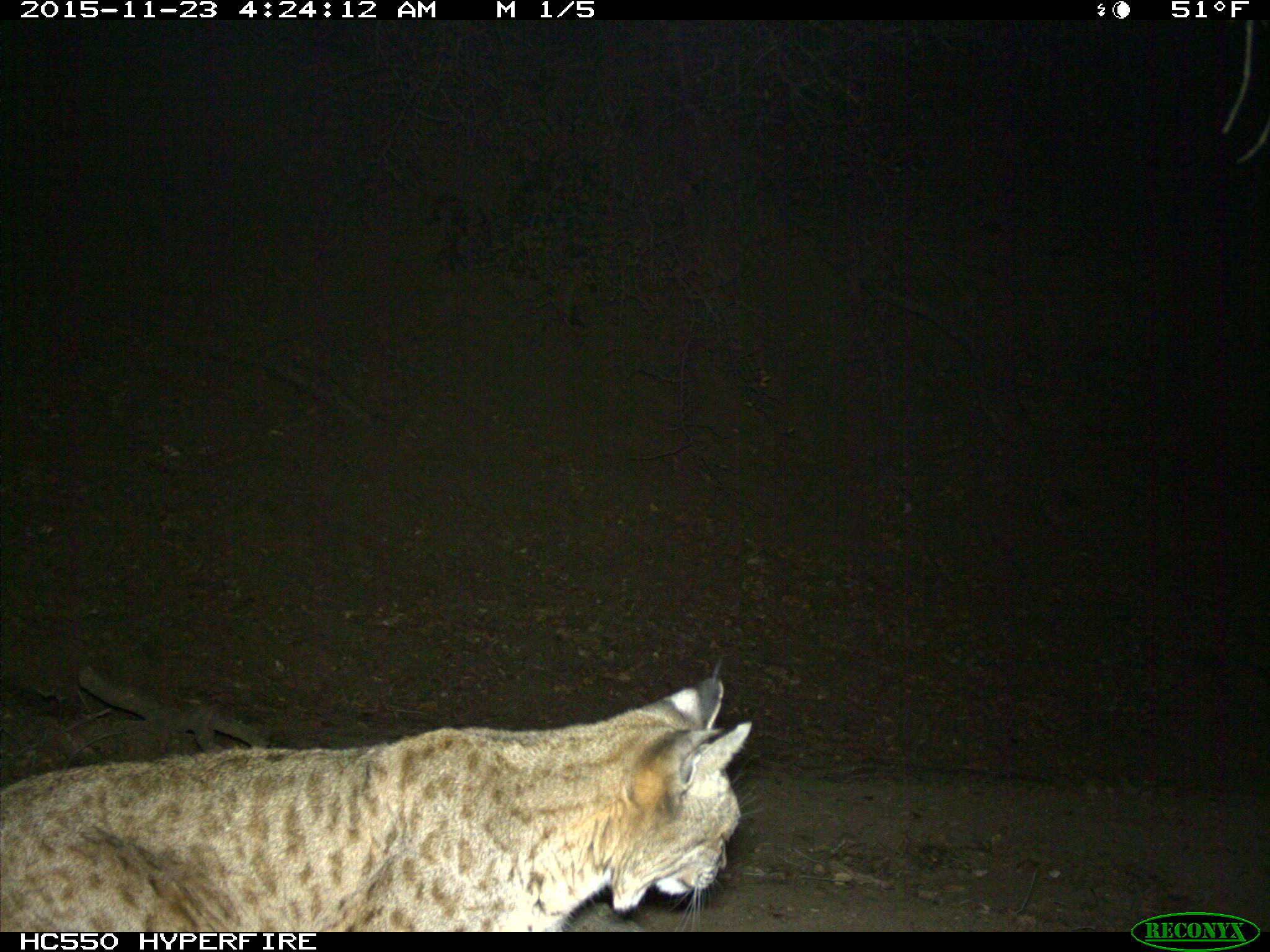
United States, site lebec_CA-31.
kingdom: Animalia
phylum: Chordata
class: Mammalia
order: Carnivora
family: Felidae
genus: Lynx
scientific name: Lynx rufus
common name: bobcat